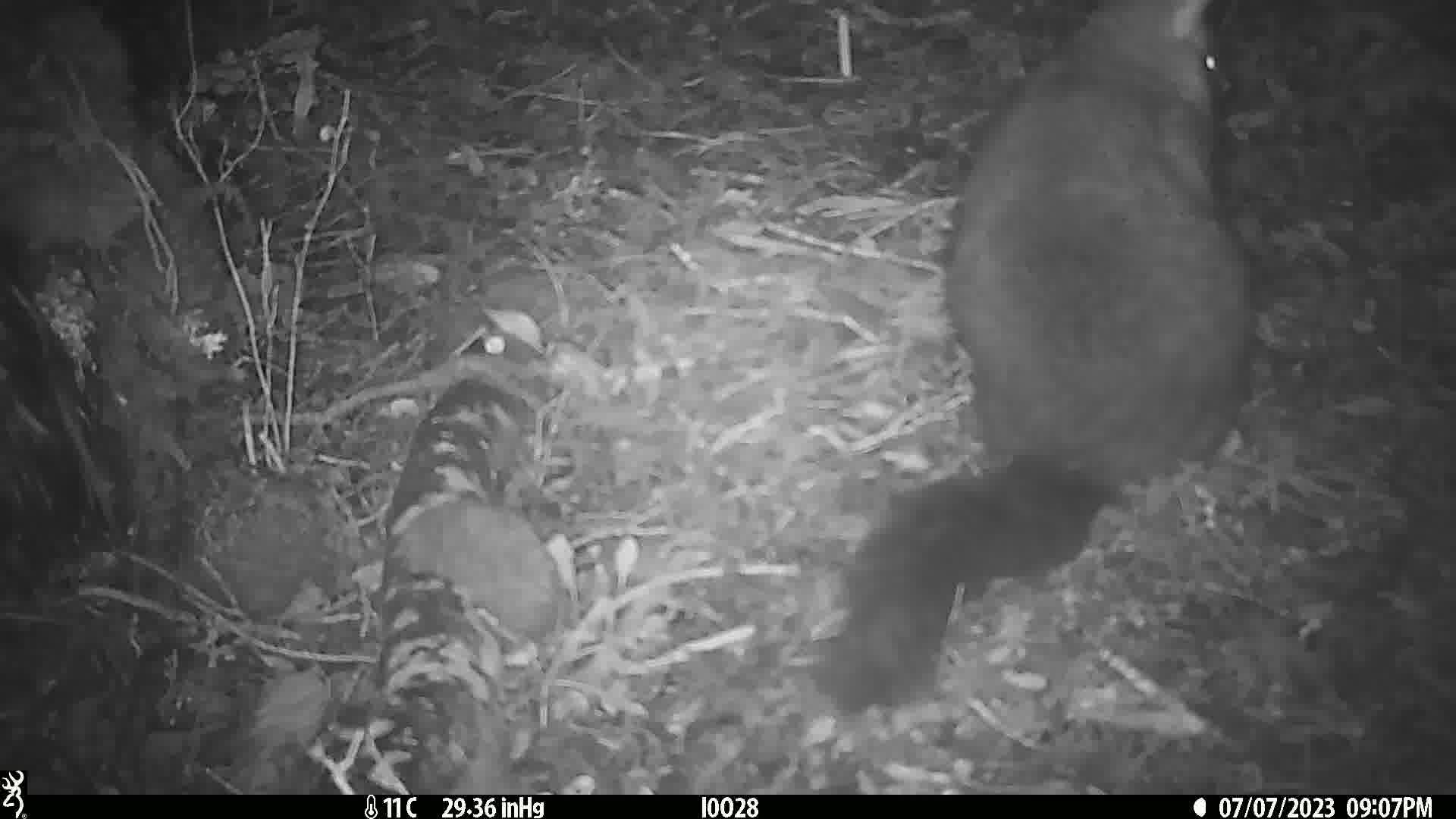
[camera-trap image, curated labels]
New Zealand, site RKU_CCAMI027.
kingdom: Animalia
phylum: Chordata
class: Mammalia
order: Diprotodontia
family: Phalangeridae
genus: Trichosurus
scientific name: Trichosurus vulpecula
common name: common brushtail possum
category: possum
Possum (common brushtail possum) (Trichosurus vulpecula).